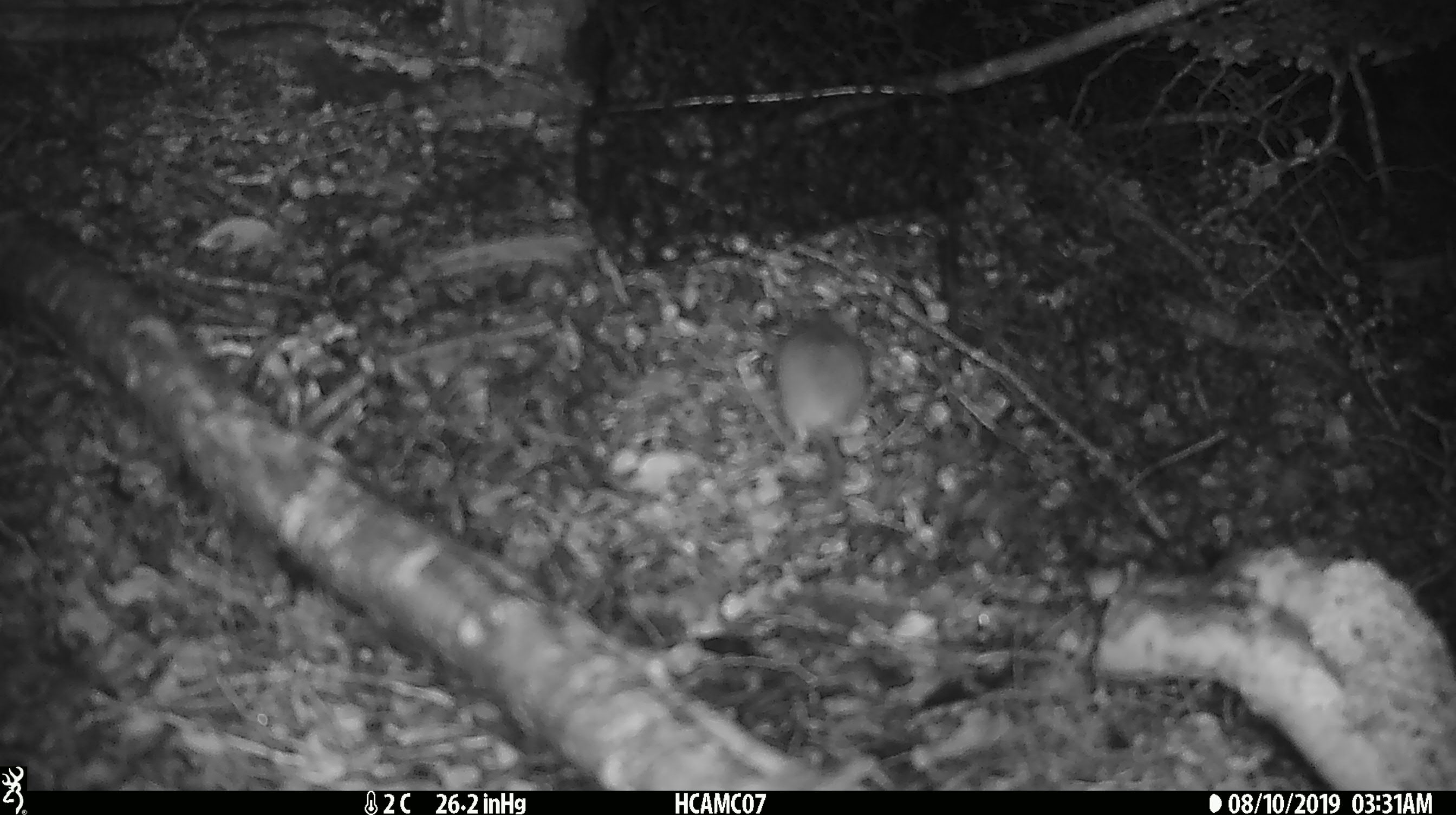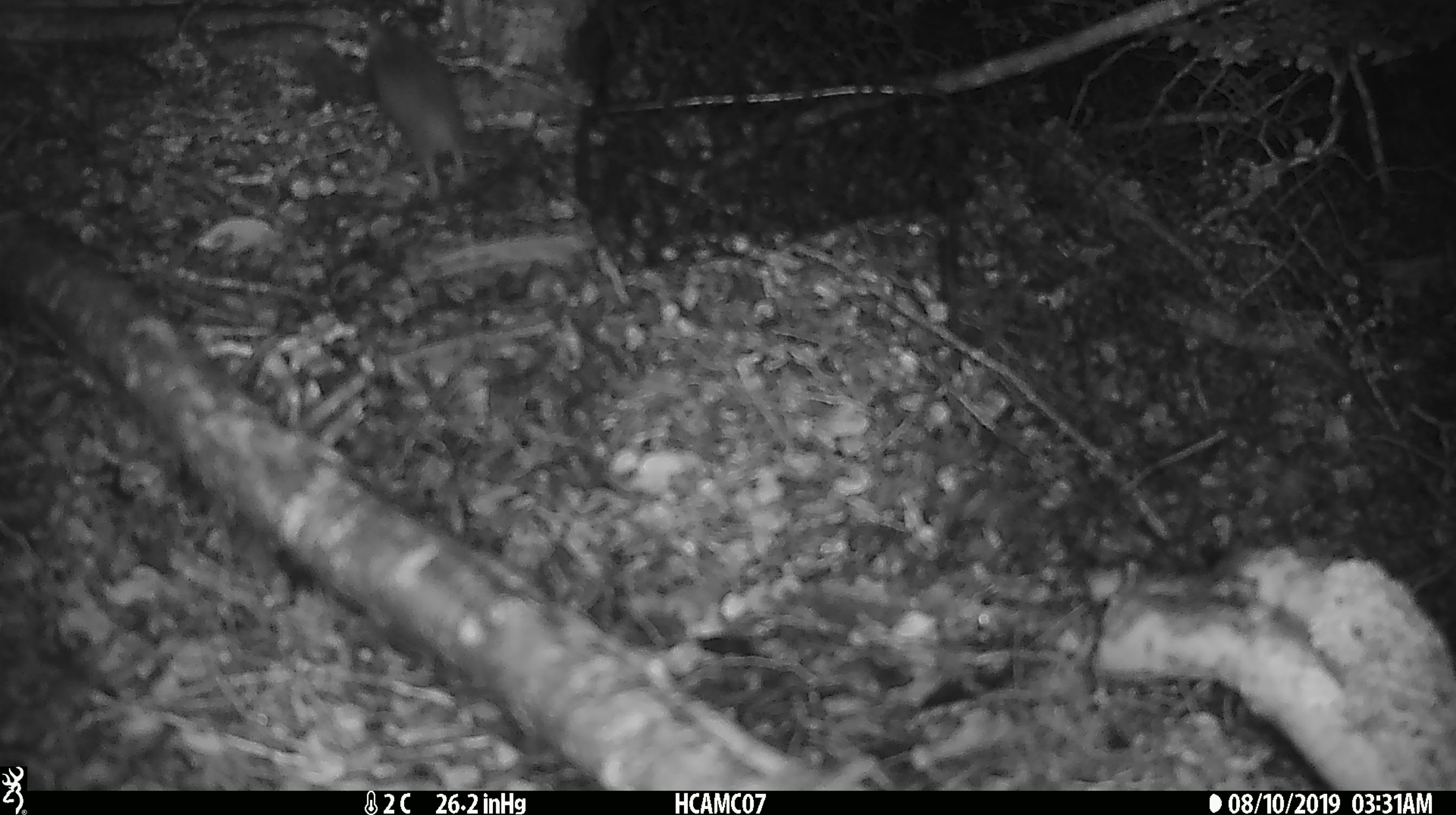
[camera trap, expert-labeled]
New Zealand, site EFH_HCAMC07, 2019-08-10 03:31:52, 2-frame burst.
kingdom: Animalia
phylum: Chordata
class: Mammalia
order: Rodentia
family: Muridae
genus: Mus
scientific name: Mus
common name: mouse